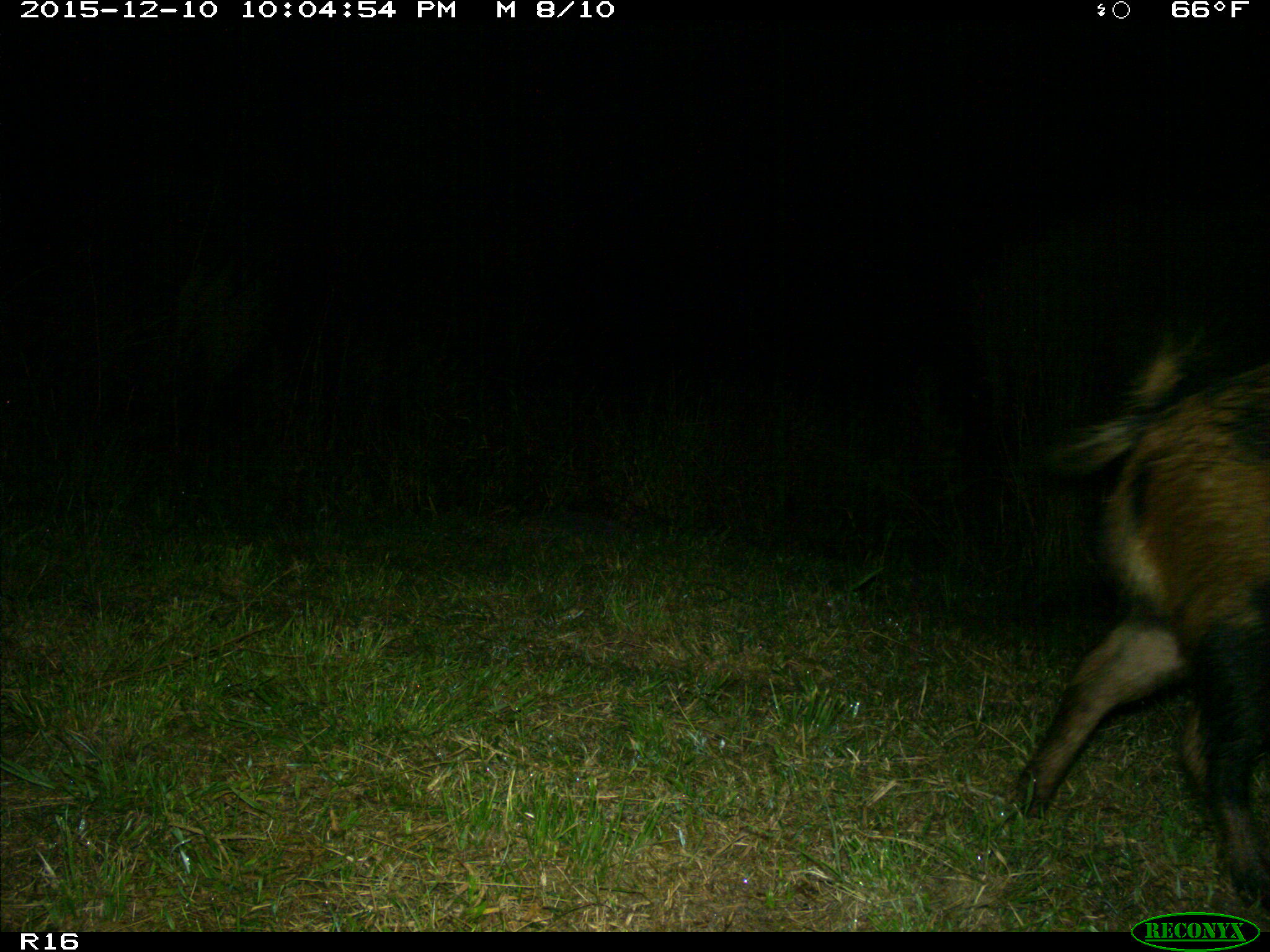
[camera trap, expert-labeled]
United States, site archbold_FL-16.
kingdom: Animalia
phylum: Chordata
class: Mammalia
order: Artiodactyla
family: Suidae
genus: Sus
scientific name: Sus scrofa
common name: wild boar